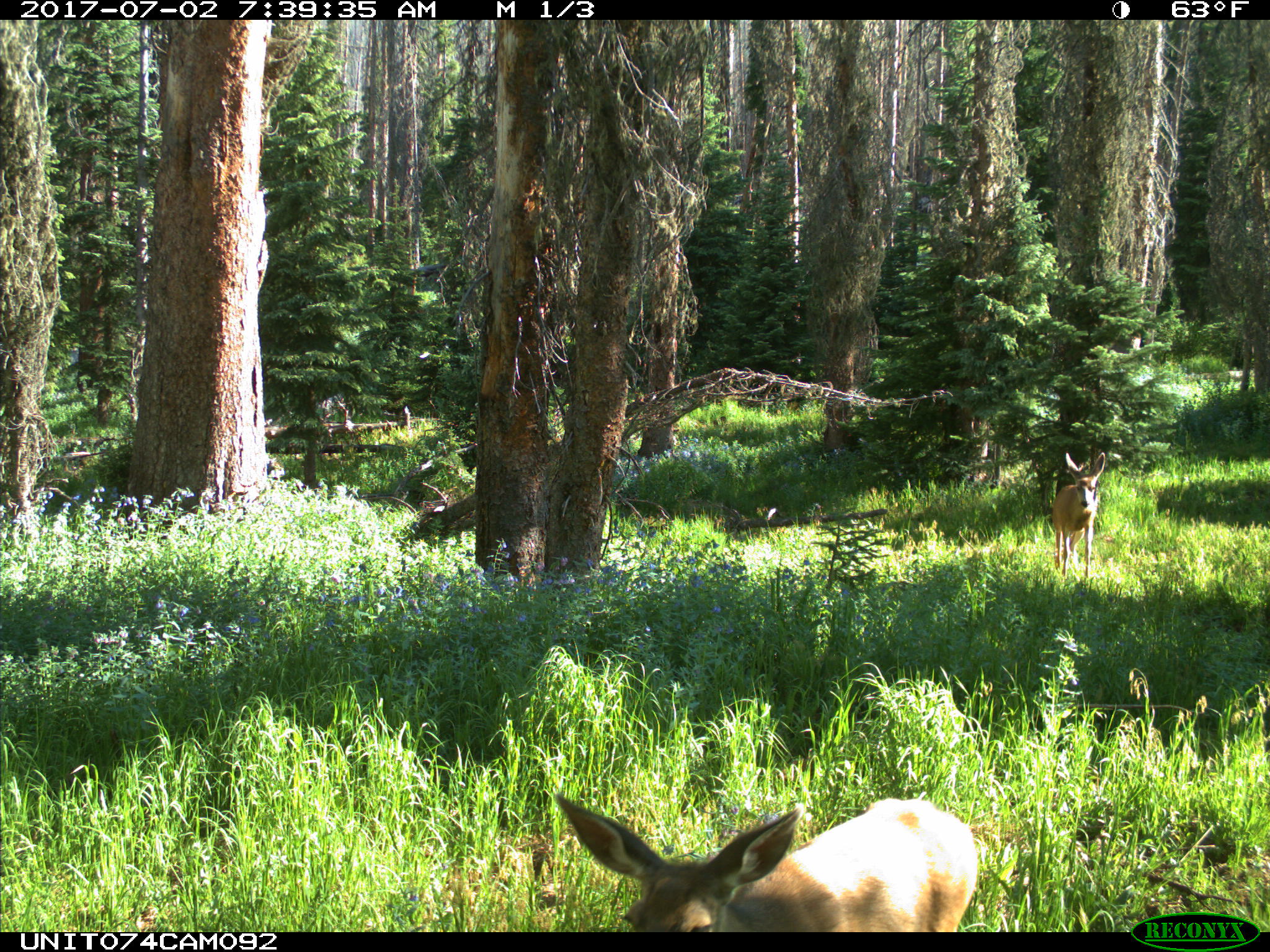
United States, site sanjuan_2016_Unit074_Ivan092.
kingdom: Animalia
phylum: Chordata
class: Mammalia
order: Artiodactyla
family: Cervidae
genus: Odocoileus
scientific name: Odocoileus hemionus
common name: mule deer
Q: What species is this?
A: Odocoileus hemionus (mule deer).